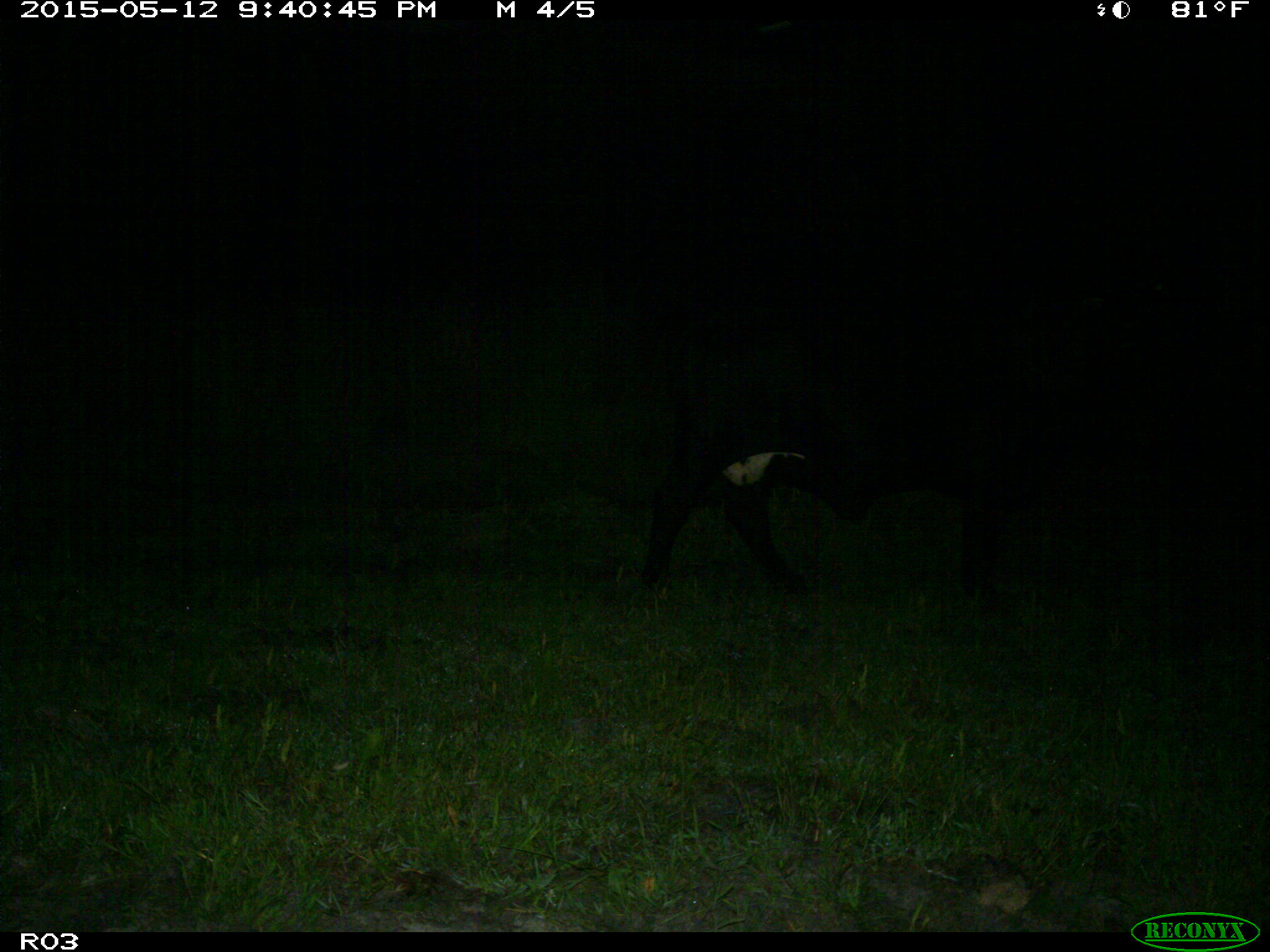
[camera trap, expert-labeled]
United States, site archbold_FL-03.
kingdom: Animalia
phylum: Chordata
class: Mammalia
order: Artiodactyla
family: Bovidae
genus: Bos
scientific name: Bos taurus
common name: domestic cow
Bos taurus (domestic cow).